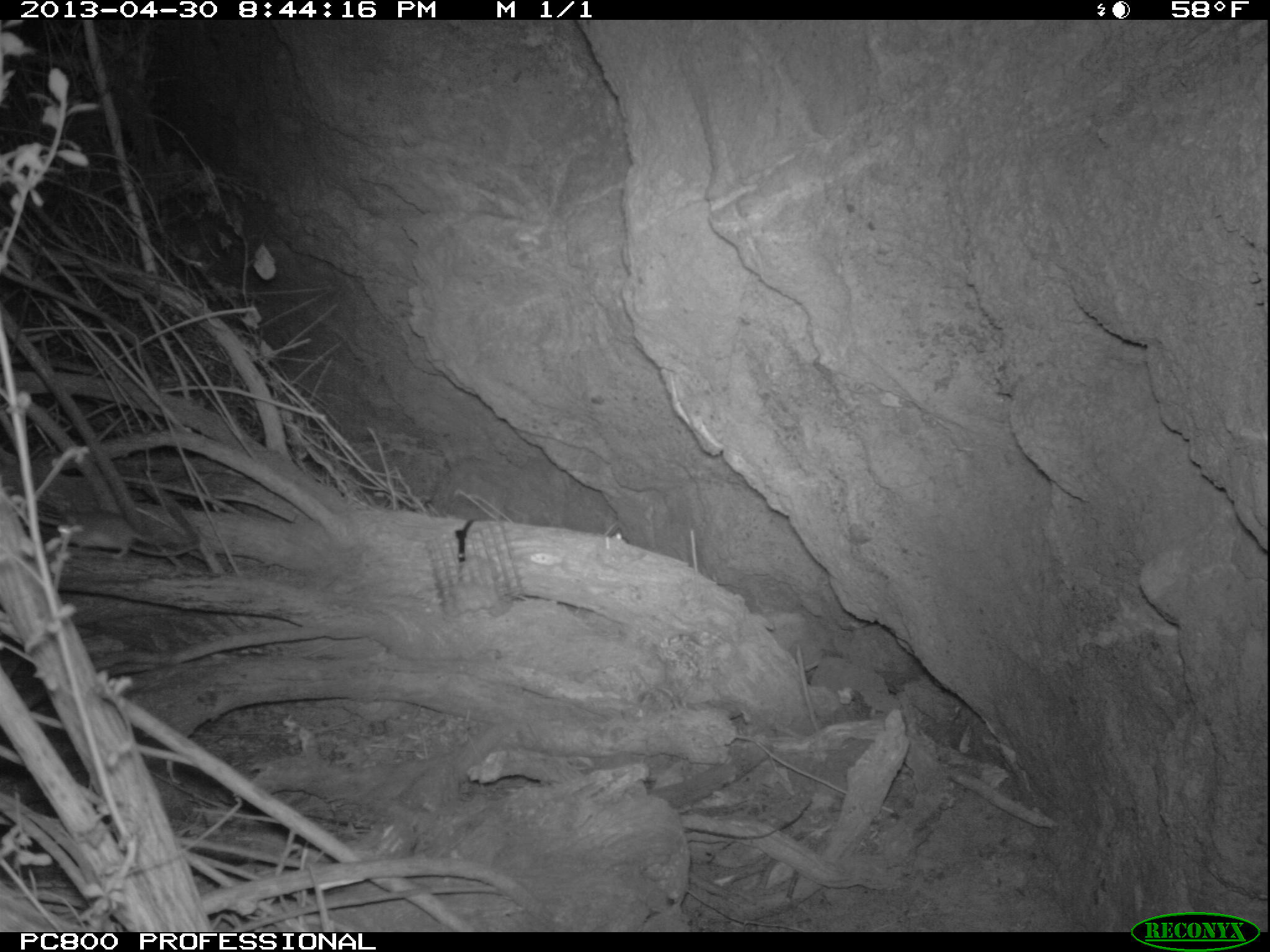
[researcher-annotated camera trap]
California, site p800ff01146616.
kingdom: Animalia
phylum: Chordata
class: Mammalia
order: Rodentia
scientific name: Rodentia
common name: rodent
Rodent (Rodentia).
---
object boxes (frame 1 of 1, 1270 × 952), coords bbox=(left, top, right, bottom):
rodent: bbox=(55, 510, 190, 558)